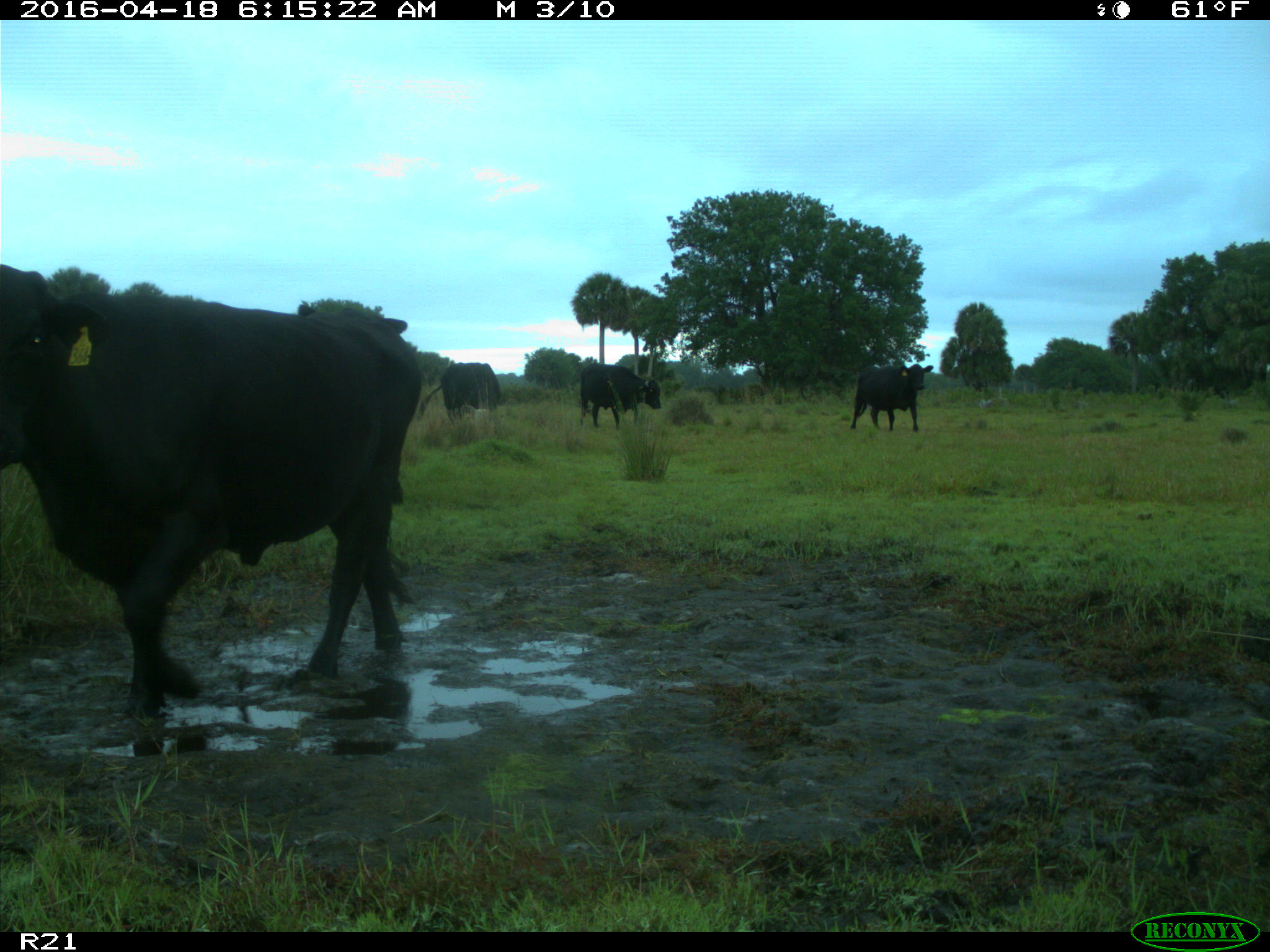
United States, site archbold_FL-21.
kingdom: Animalia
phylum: Chordata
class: Mammalia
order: Artiodactyla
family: Bovidae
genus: Bos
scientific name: Bos taurus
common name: domestic cow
Bos taurus (domestic cow).